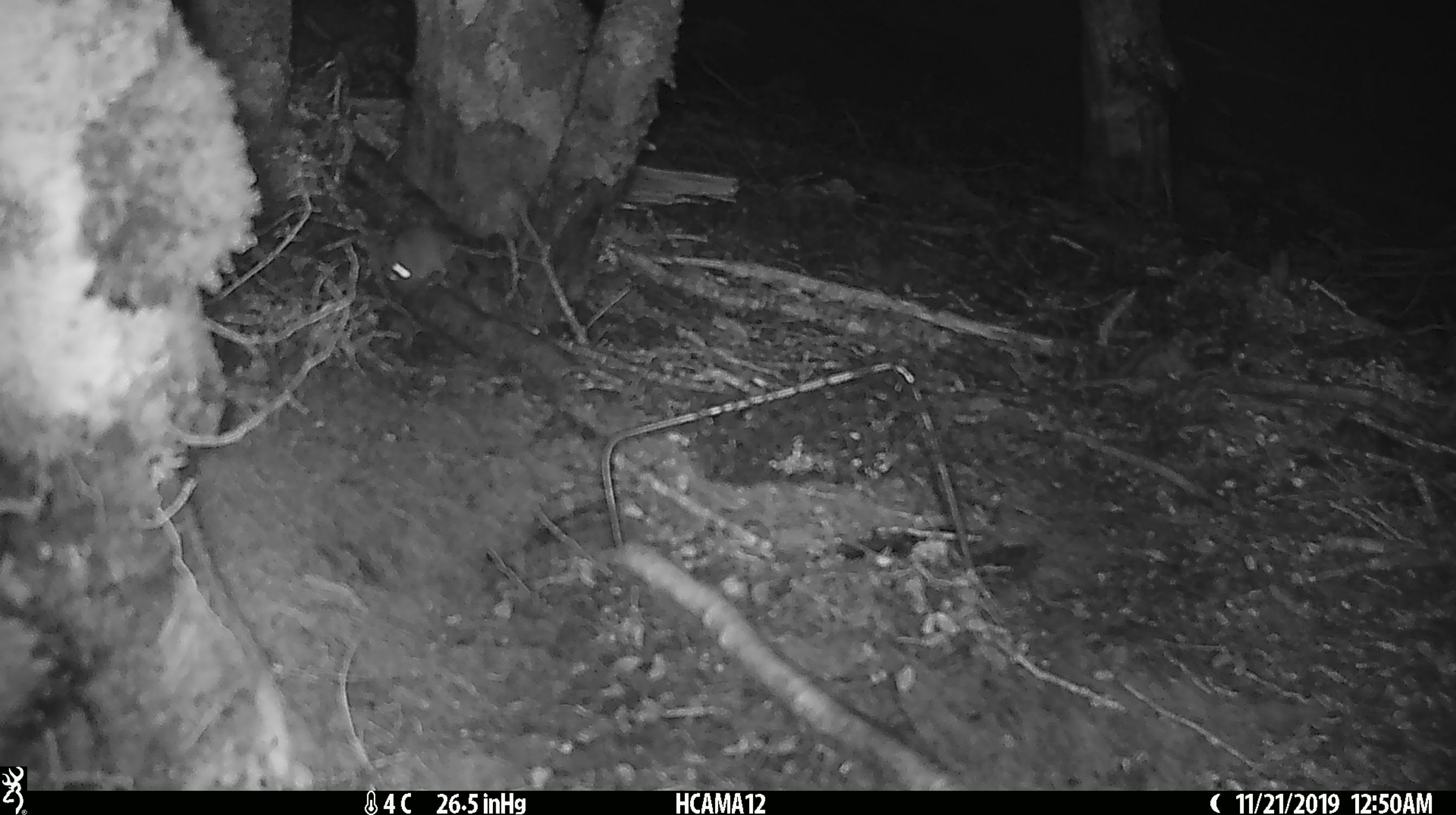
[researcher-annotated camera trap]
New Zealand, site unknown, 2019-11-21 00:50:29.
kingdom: Animalia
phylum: Chordata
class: Mammalia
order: Rodentia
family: Muridae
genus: Mus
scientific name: Mus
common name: mouse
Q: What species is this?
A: Mouse (Mus).